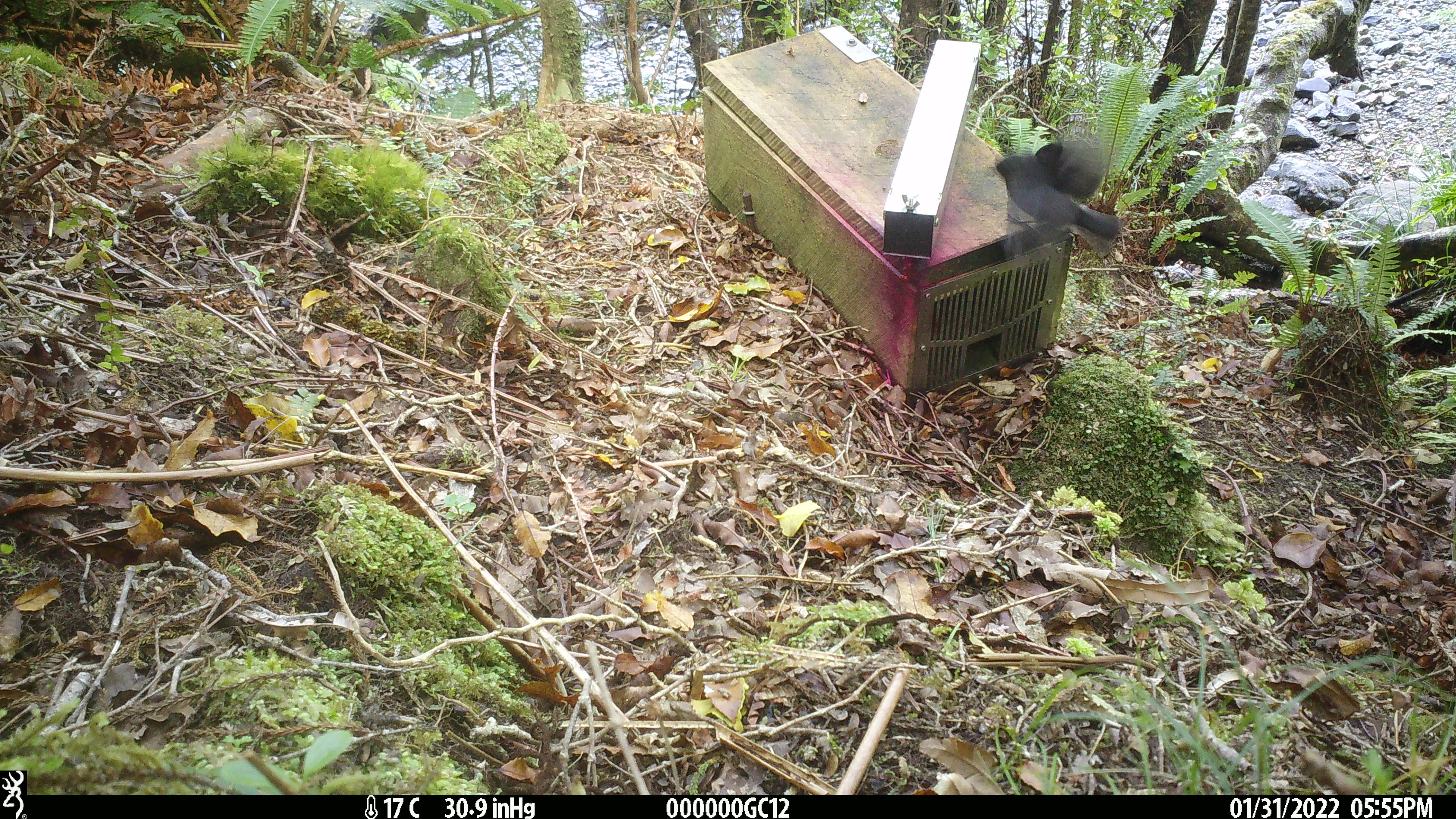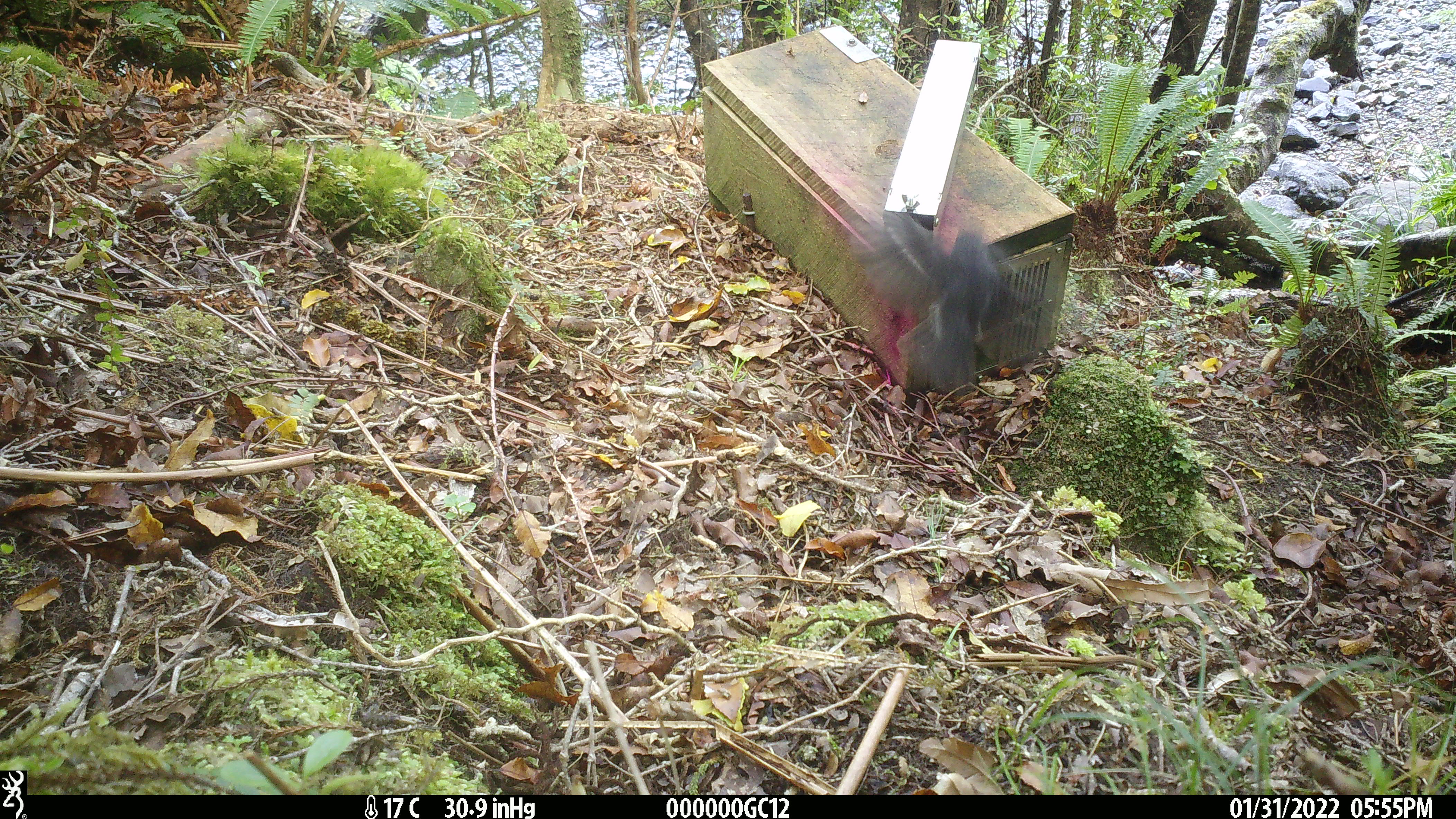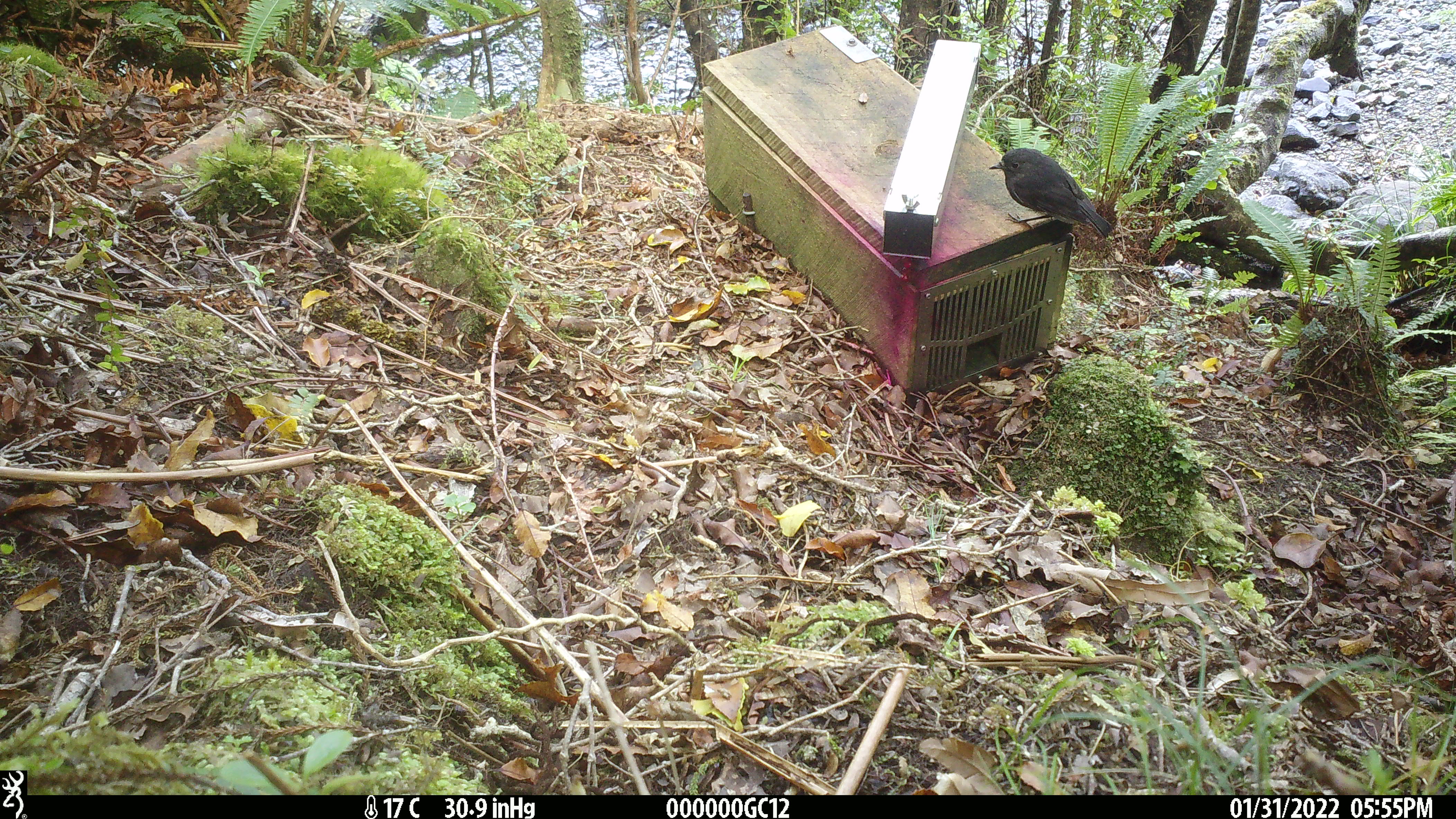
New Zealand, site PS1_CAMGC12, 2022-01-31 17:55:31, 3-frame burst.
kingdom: Animalia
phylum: Chordata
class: Aves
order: Passeriformes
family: Petroicidae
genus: Petroica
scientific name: Petroica australis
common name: new zealand robin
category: robin